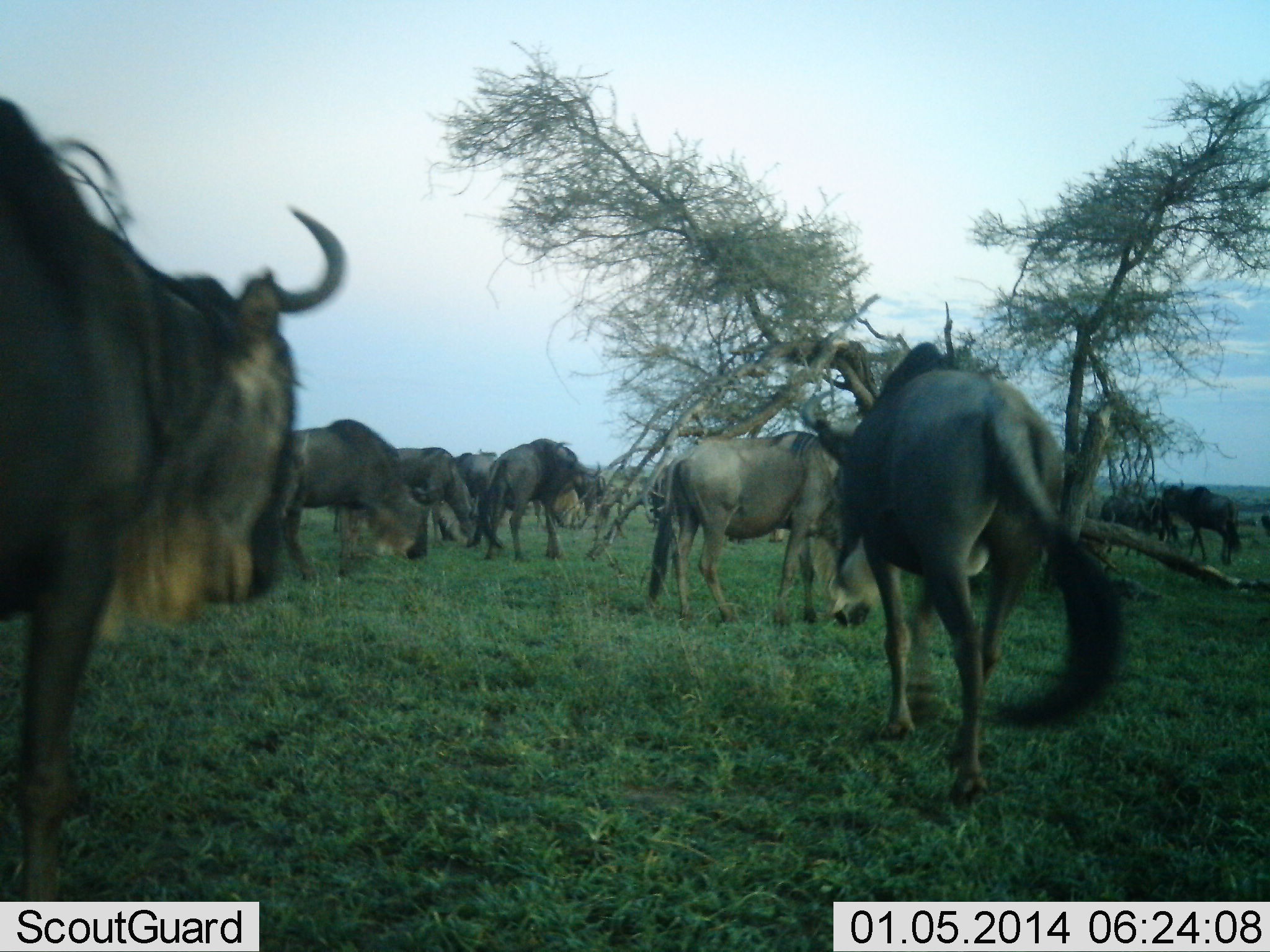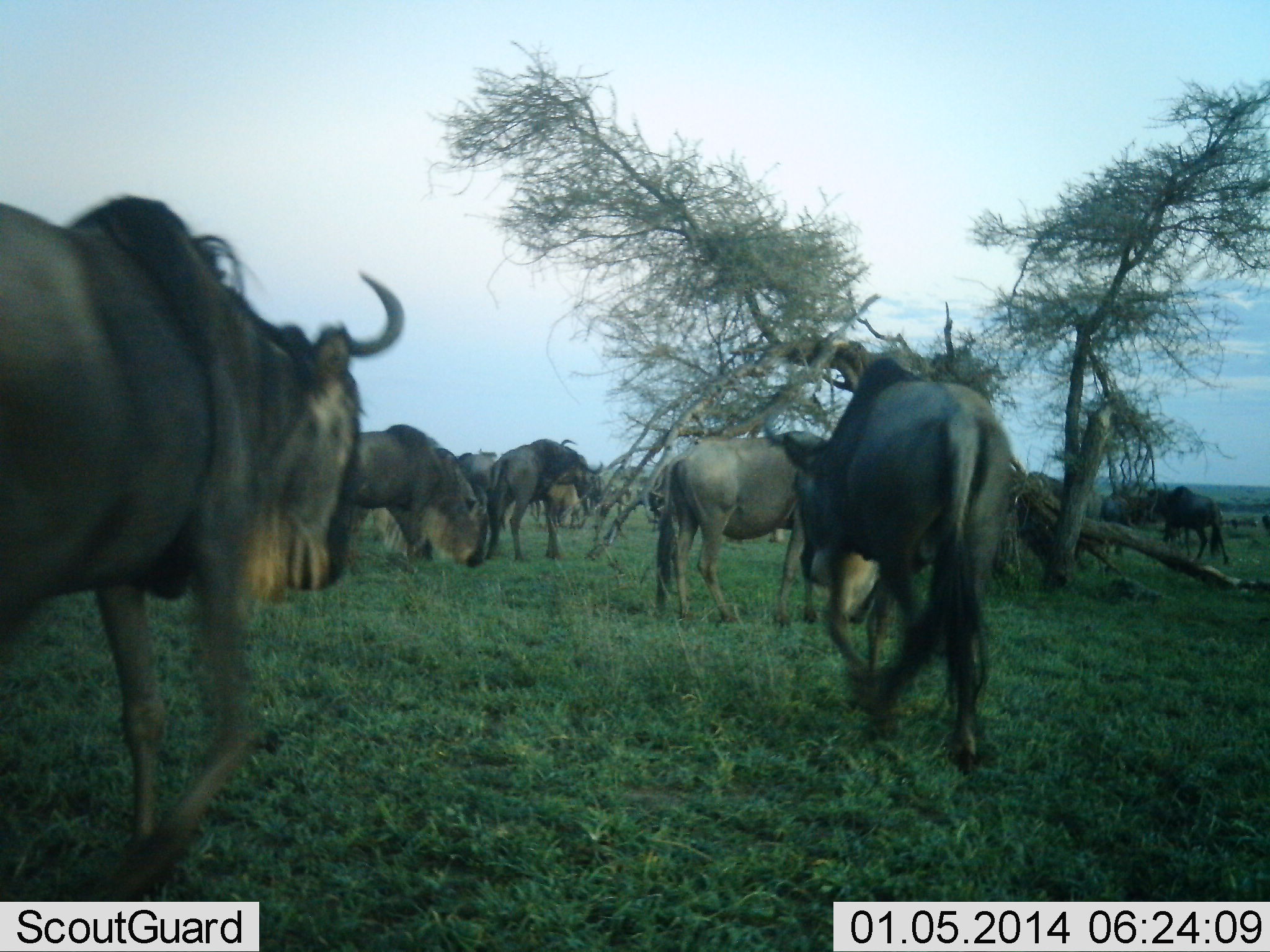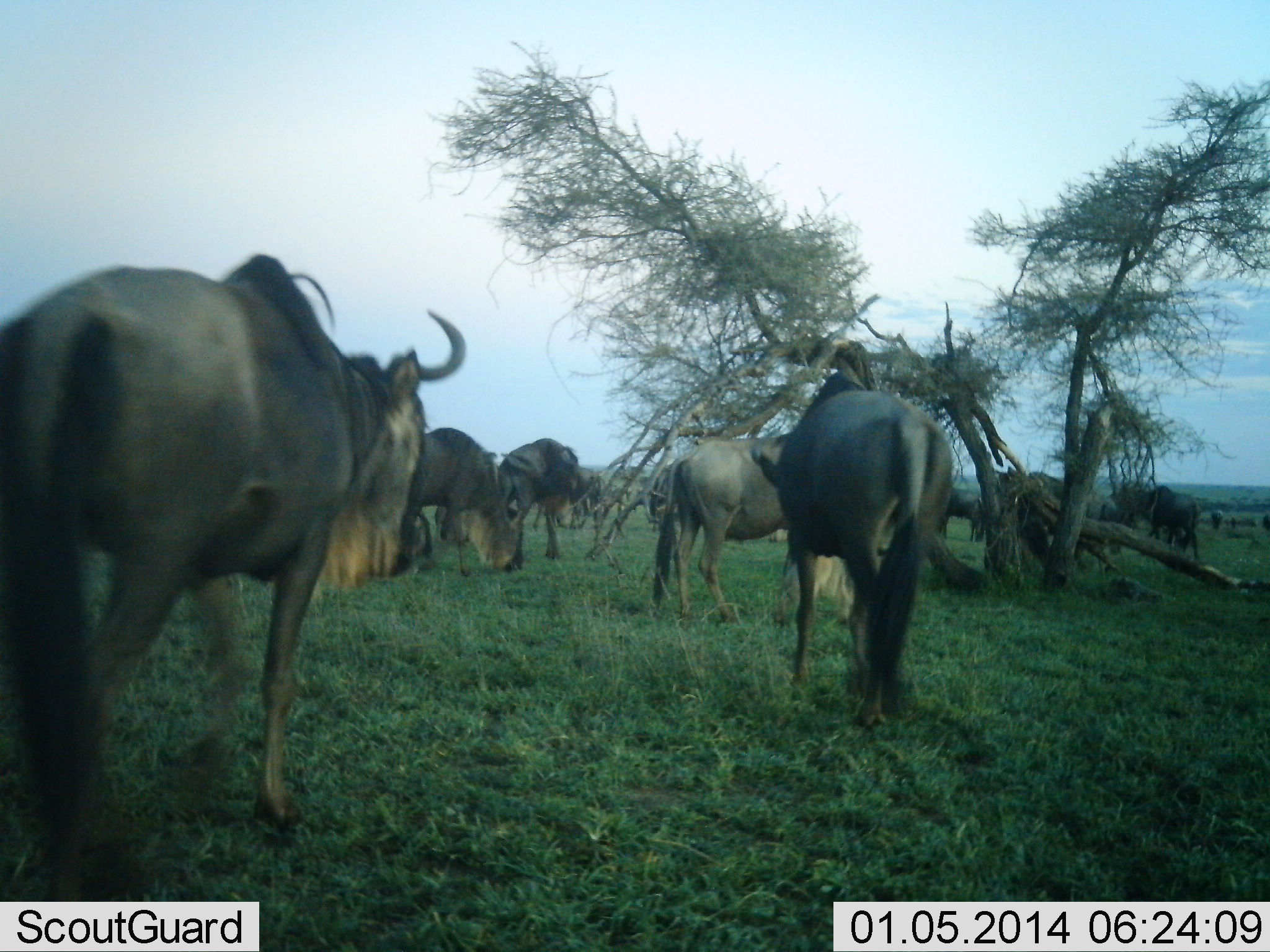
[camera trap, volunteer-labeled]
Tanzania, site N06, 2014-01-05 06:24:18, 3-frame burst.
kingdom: Animalia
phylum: Chordata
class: Mammalia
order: Artiodactyla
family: Bovidae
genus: Connochaetes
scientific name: Connochaetes taurinus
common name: blue wildebeest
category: wildebeest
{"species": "wildebeest (blue wildebeest) (Connochaetes taurinus)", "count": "11-50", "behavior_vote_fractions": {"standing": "20%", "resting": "0%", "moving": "100%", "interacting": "0%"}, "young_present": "0%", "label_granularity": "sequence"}